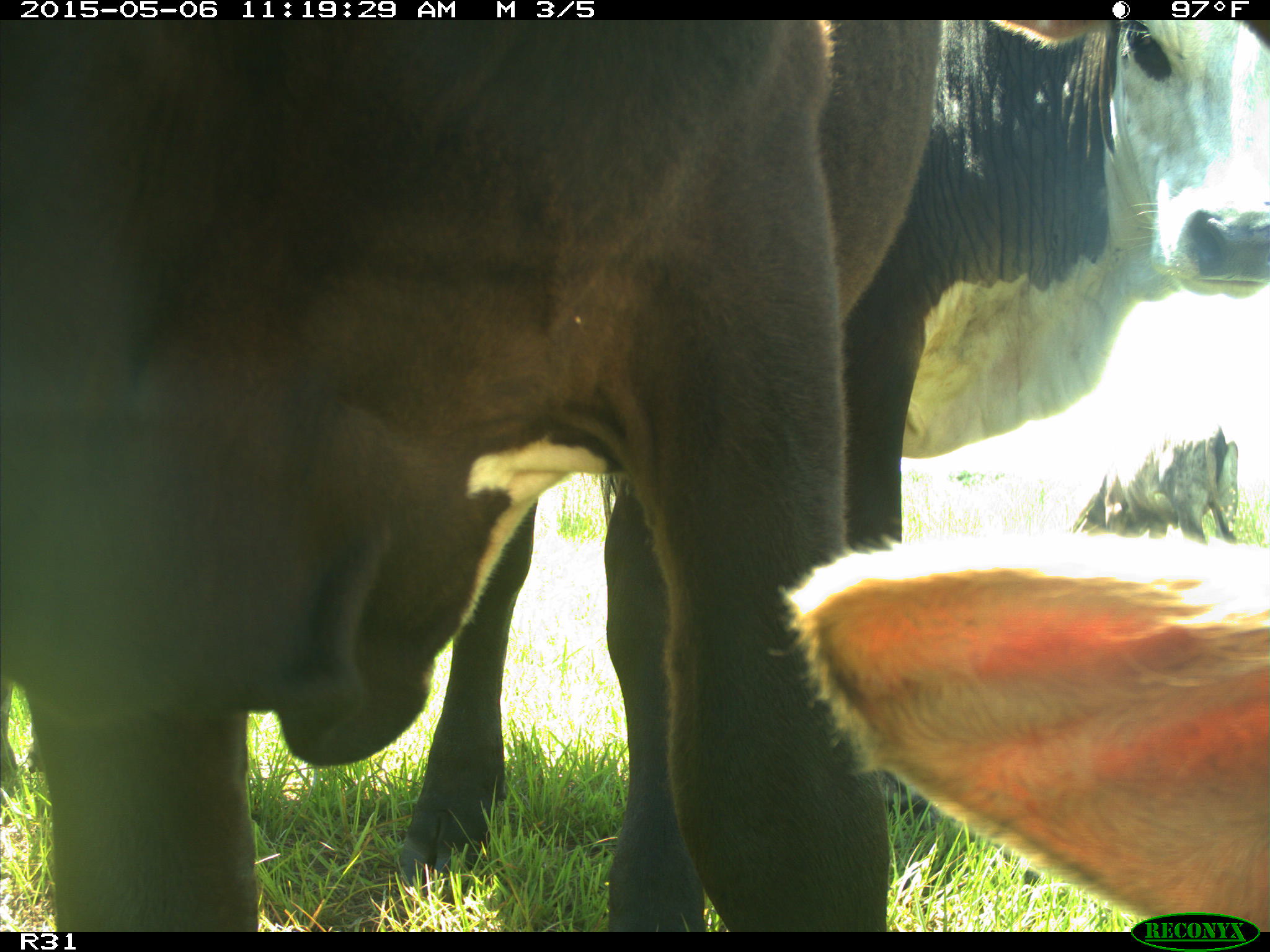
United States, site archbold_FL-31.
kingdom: Animalia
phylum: Chordata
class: Mammalia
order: Artiodactyla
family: Bovidae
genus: Bos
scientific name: Bos taurus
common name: domestic cow